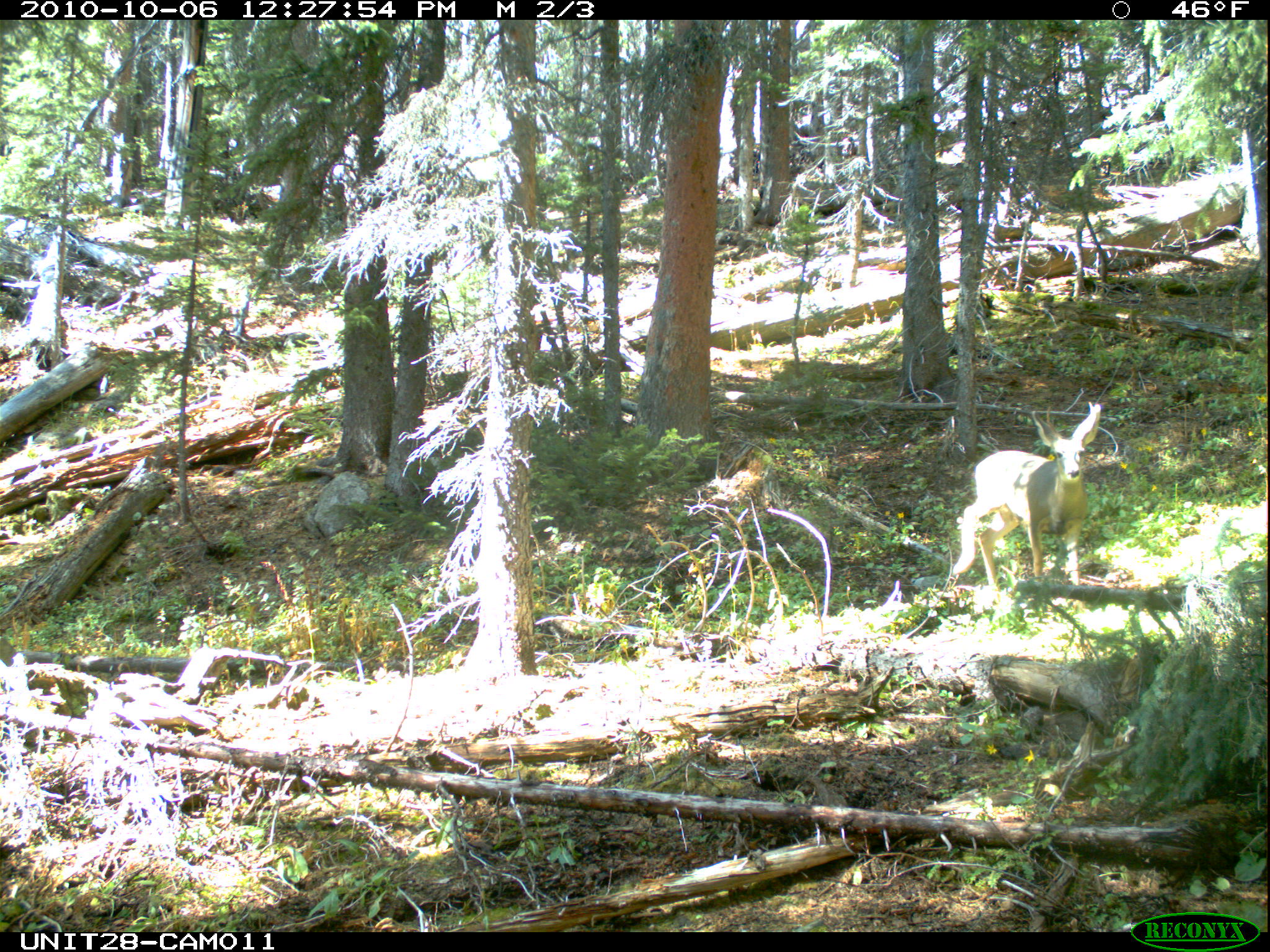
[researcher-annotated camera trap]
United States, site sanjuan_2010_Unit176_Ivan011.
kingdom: Animalia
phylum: Chordata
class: Mammalia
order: Artiodactyla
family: Cervidae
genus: Odocoileus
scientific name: Odocoileus hemionus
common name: mule deer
Odocoileus hemionus (mule deer).